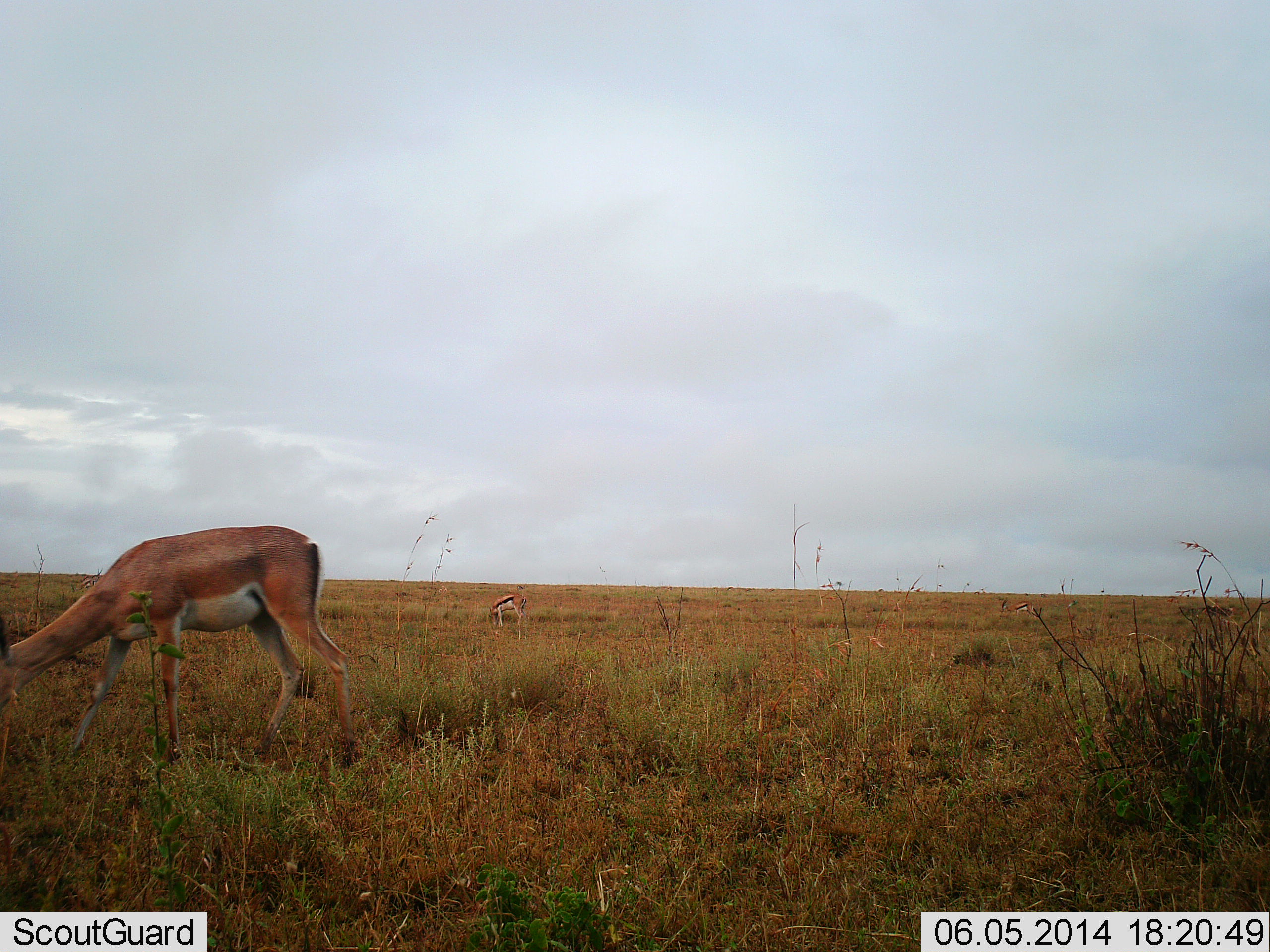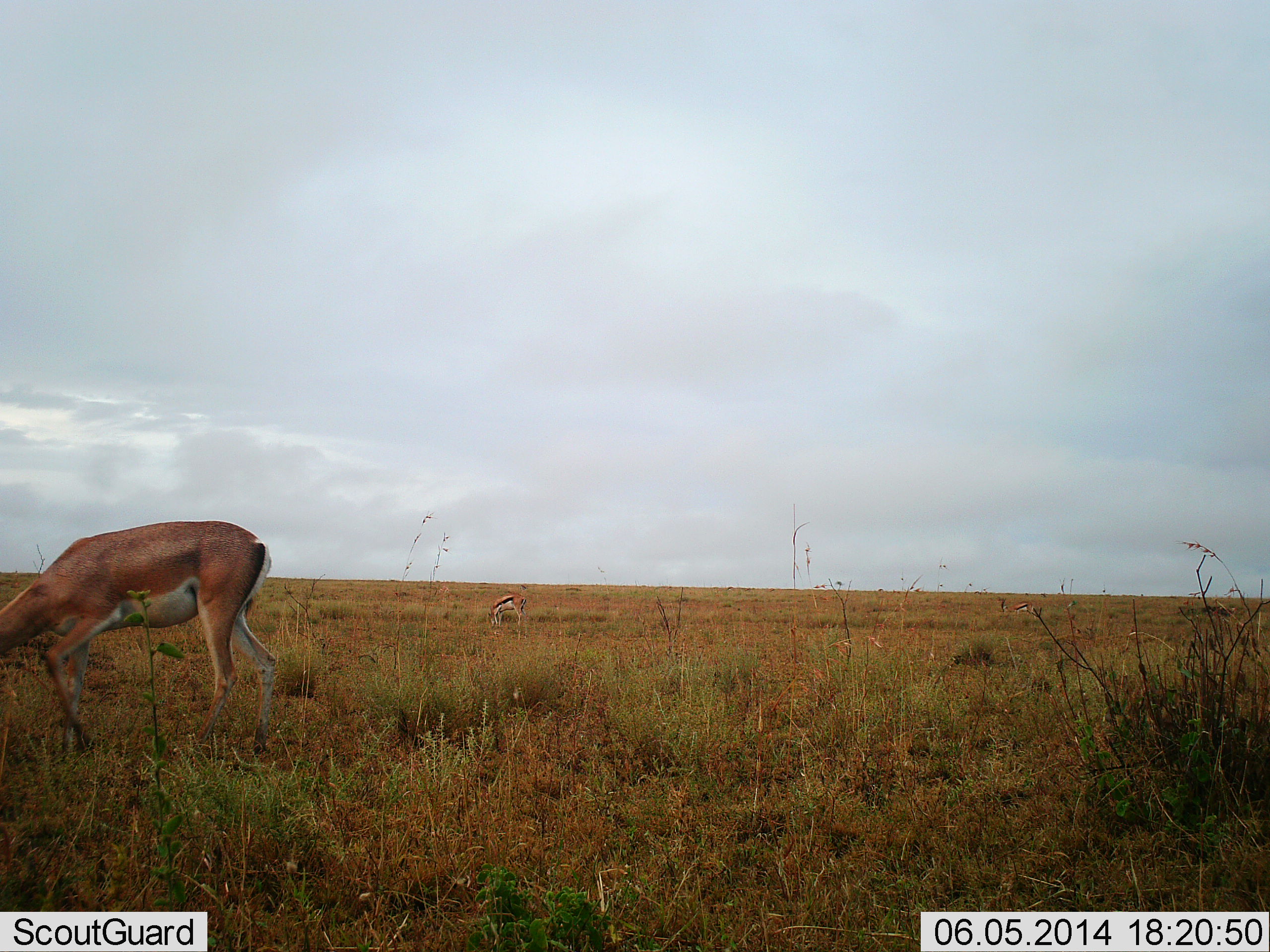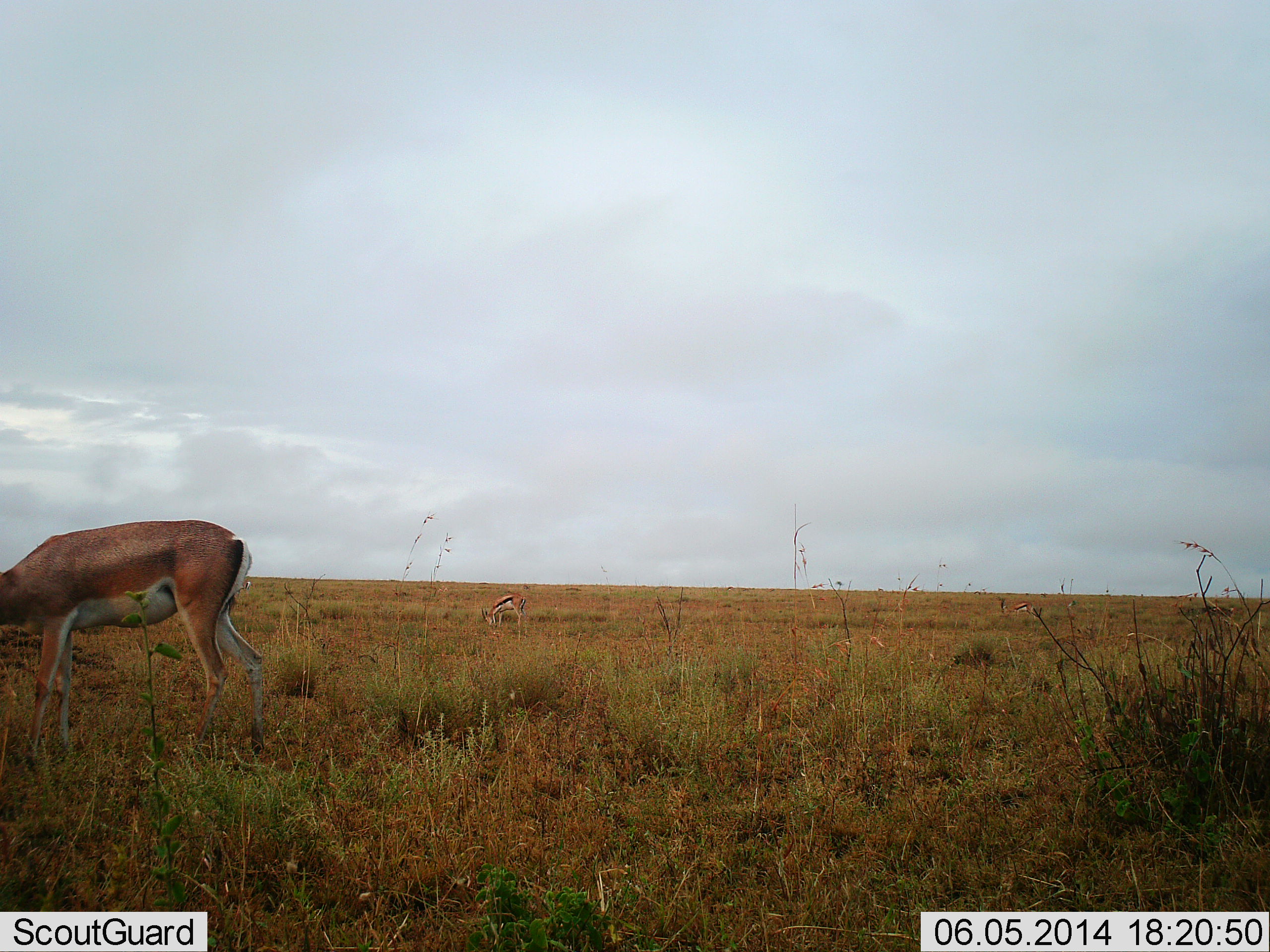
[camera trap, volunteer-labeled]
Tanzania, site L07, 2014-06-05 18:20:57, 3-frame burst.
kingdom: Animalia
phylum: Chordata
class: Mammalia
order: Artiodactyla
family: Bovidae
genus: Nanger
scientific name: Nanger granti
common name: grant's gazelle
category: gazellegrants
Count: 1.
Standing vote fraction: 7%.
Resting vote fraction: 0%.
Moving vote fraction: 20%.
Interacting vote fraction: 0%.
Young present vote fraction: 0%.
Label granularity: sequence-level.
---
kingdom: Animalia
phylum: Chordata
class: Mammalia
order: Artiodactyla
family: Bovidae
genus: Eudorcas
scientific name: Eudorcas thomsonii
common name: thomson's gazelle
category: gazellethomsons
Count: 1.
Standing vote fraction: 47%.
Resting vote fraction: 0%.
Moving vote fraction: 0%.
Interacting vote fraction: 0%.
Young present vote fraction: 0%.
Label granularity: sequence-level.